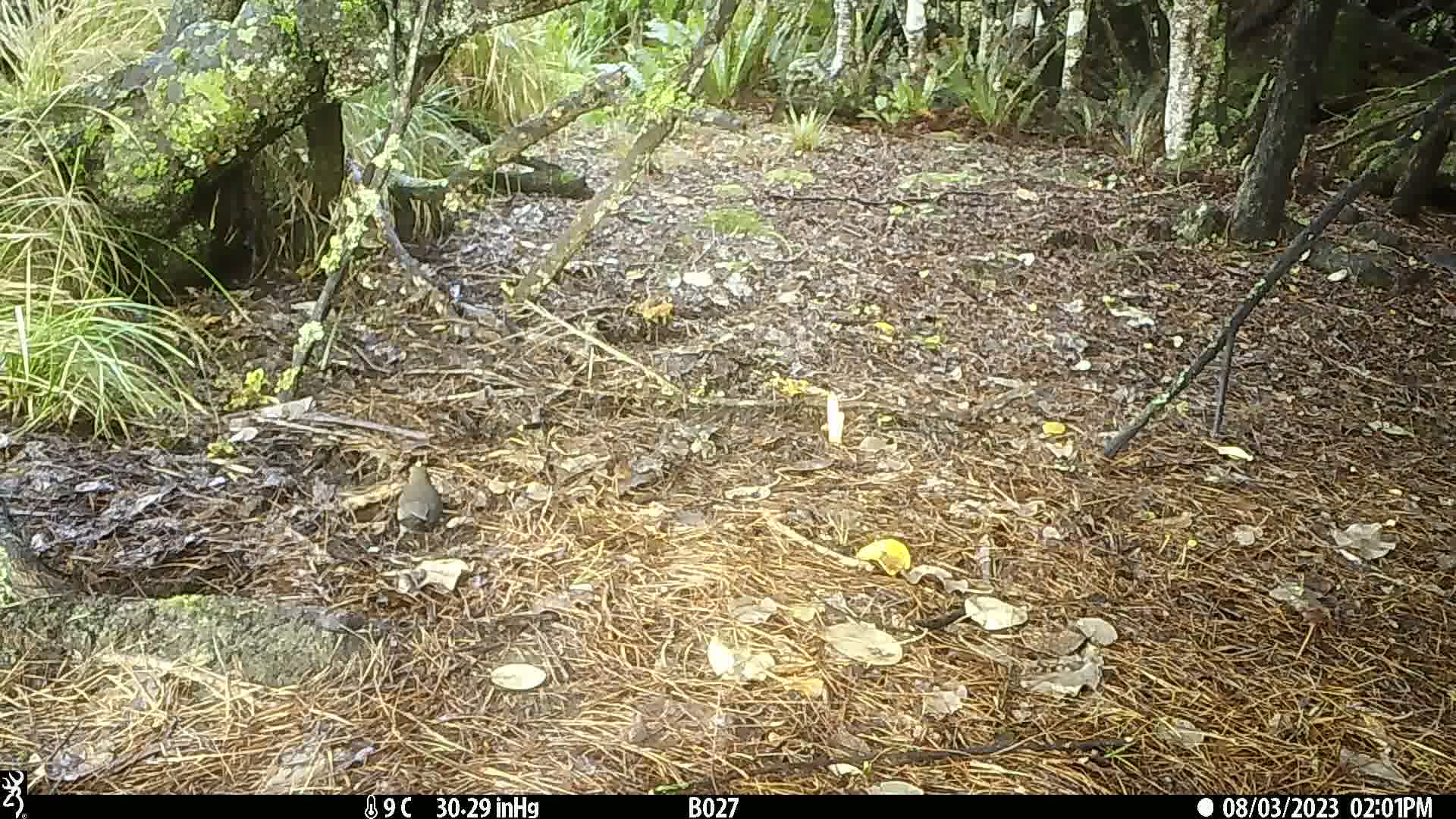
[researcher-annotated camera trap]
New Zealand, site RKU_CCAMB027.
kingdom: Animalia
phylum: Chordata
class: Aves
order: Passeriformes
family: Turdidae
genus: Turdus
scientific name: Turdus merula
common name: eurasian blackbird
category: blackbird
Blackbird (eurasian blackbird) (Turdus merula).